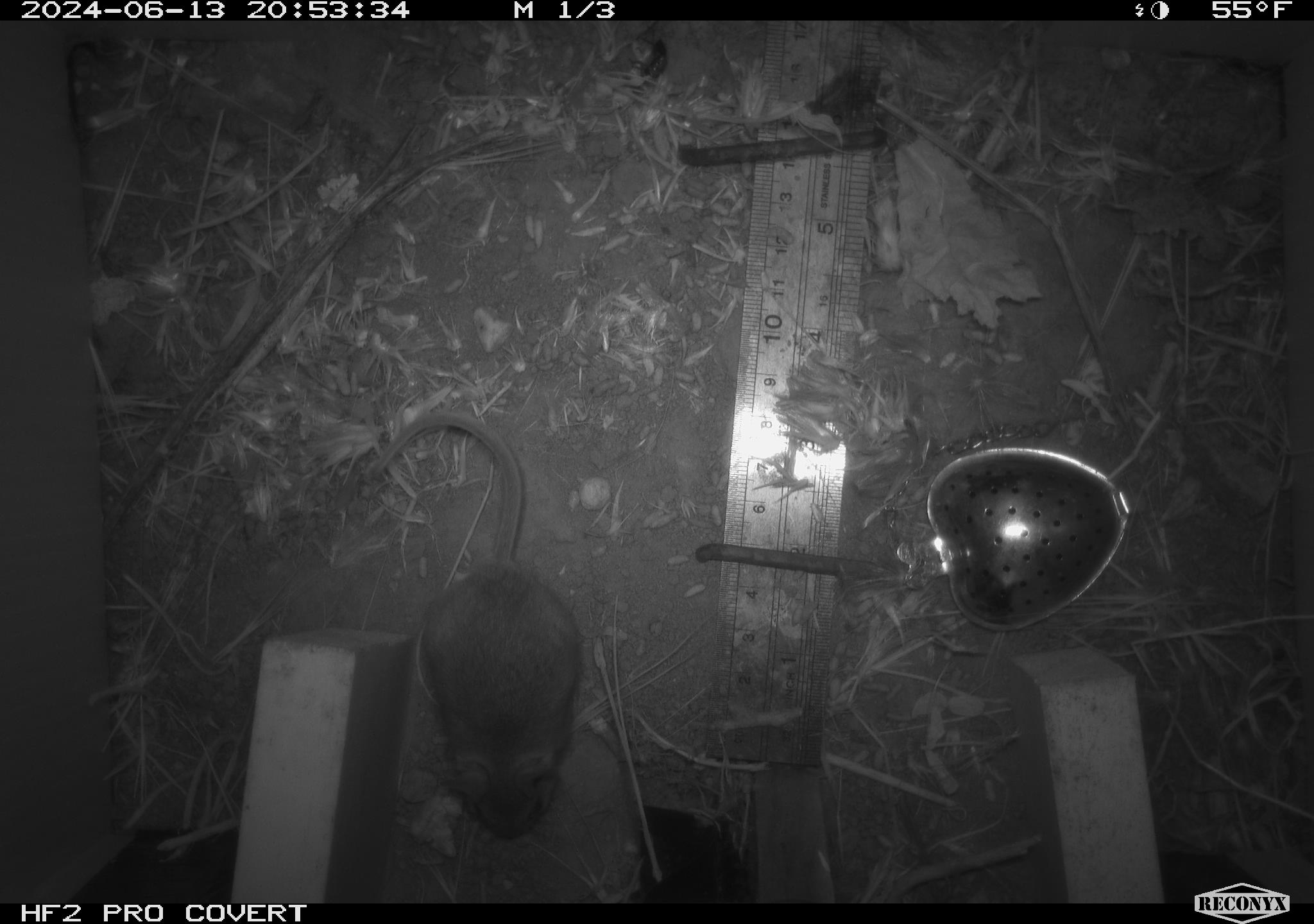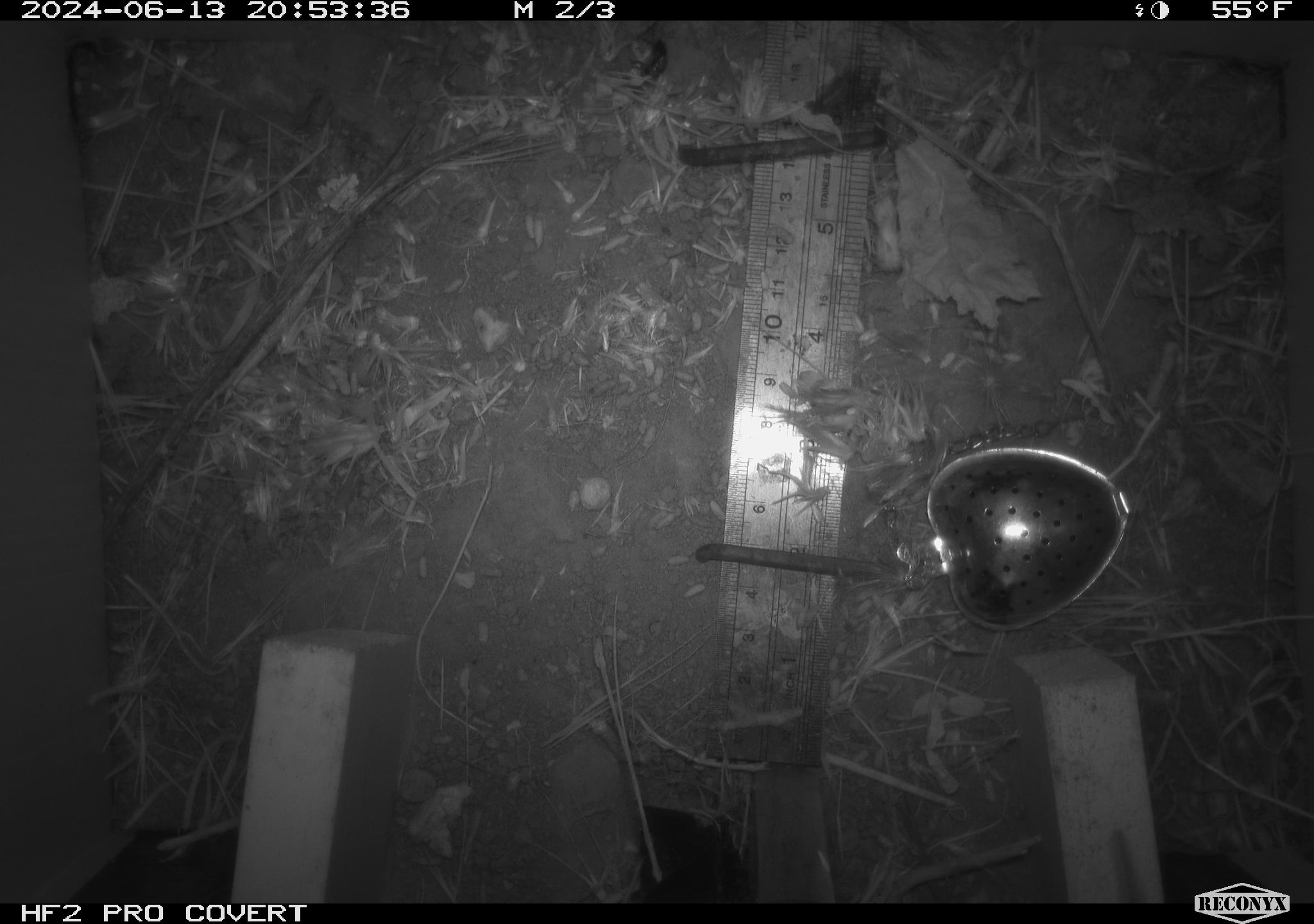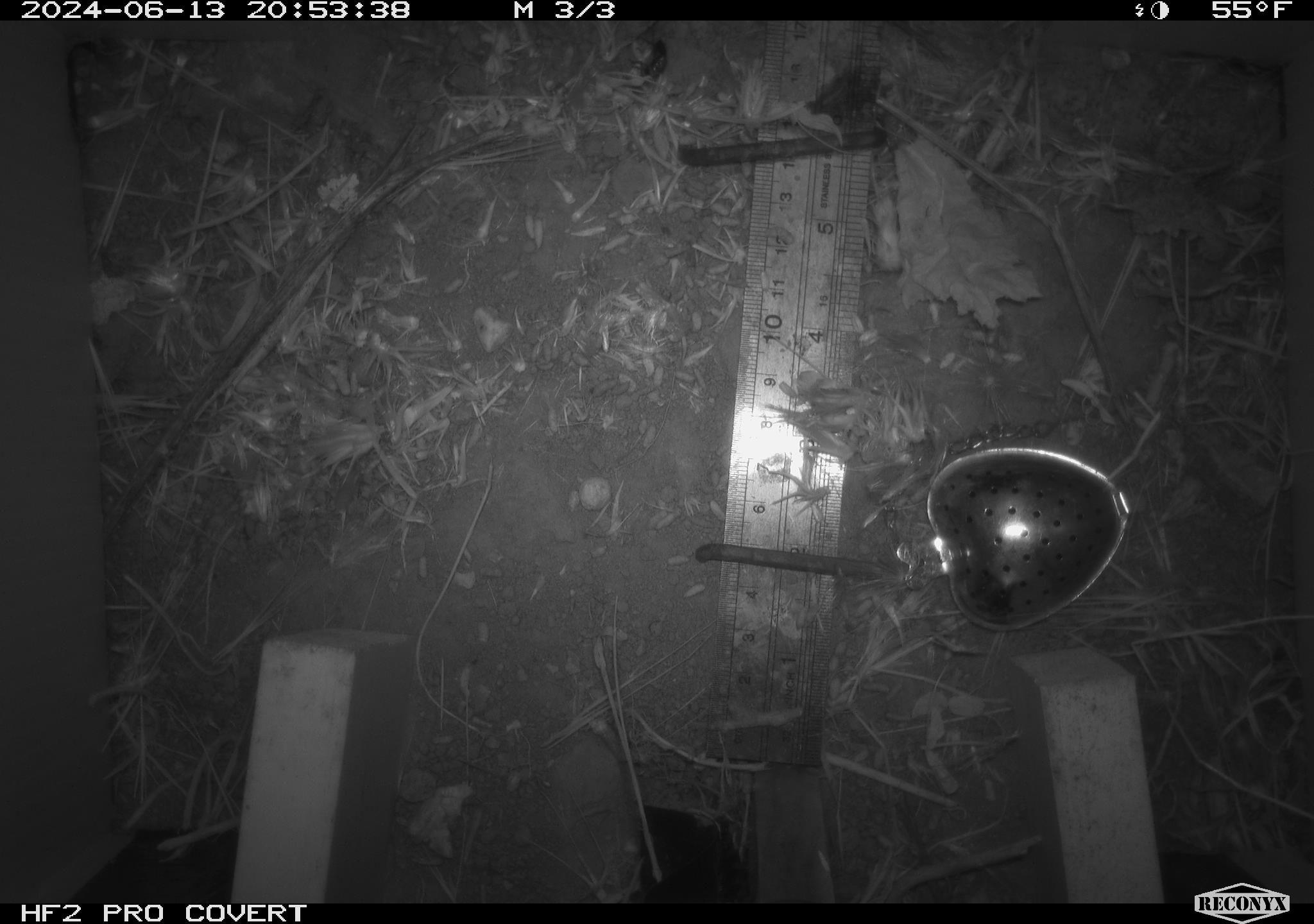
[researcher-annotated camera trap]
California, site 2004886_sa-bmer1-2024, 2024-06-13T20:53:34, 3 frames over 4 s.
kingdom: Animalia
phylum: Chordata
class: Mammalia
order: Rodentia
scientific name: Rodentia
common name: mouse species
Mouse species (Rodentia).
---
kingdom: Animalia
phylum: Chordata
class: Mammalia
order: Rodentia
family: Cricetidae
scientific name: Cricetidae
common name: hamsters, voles, lemmings, and allies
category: cricetidae family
Cricetidae family (hamsters, voles, lemmings, and allies) (Cricetidae).